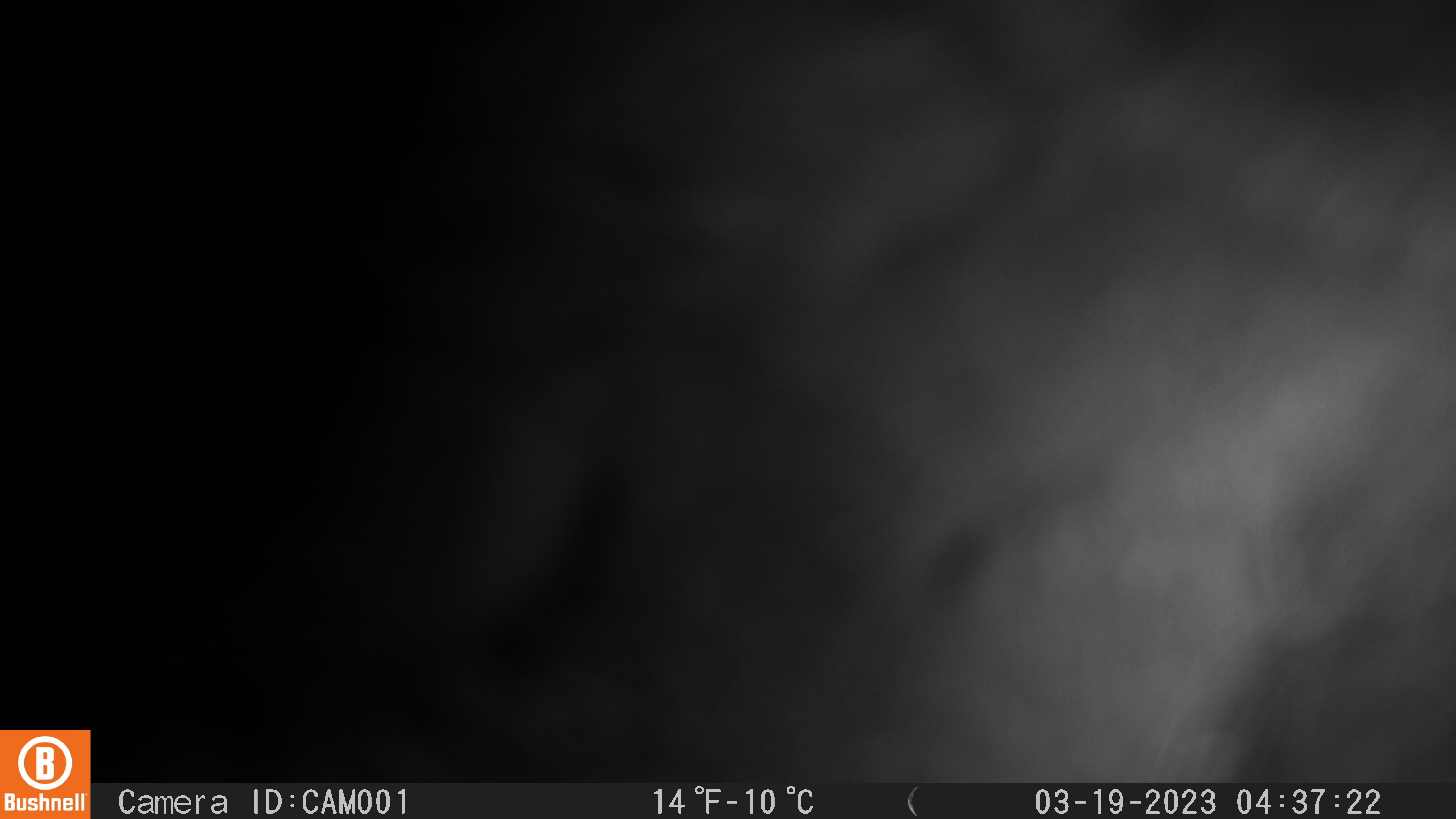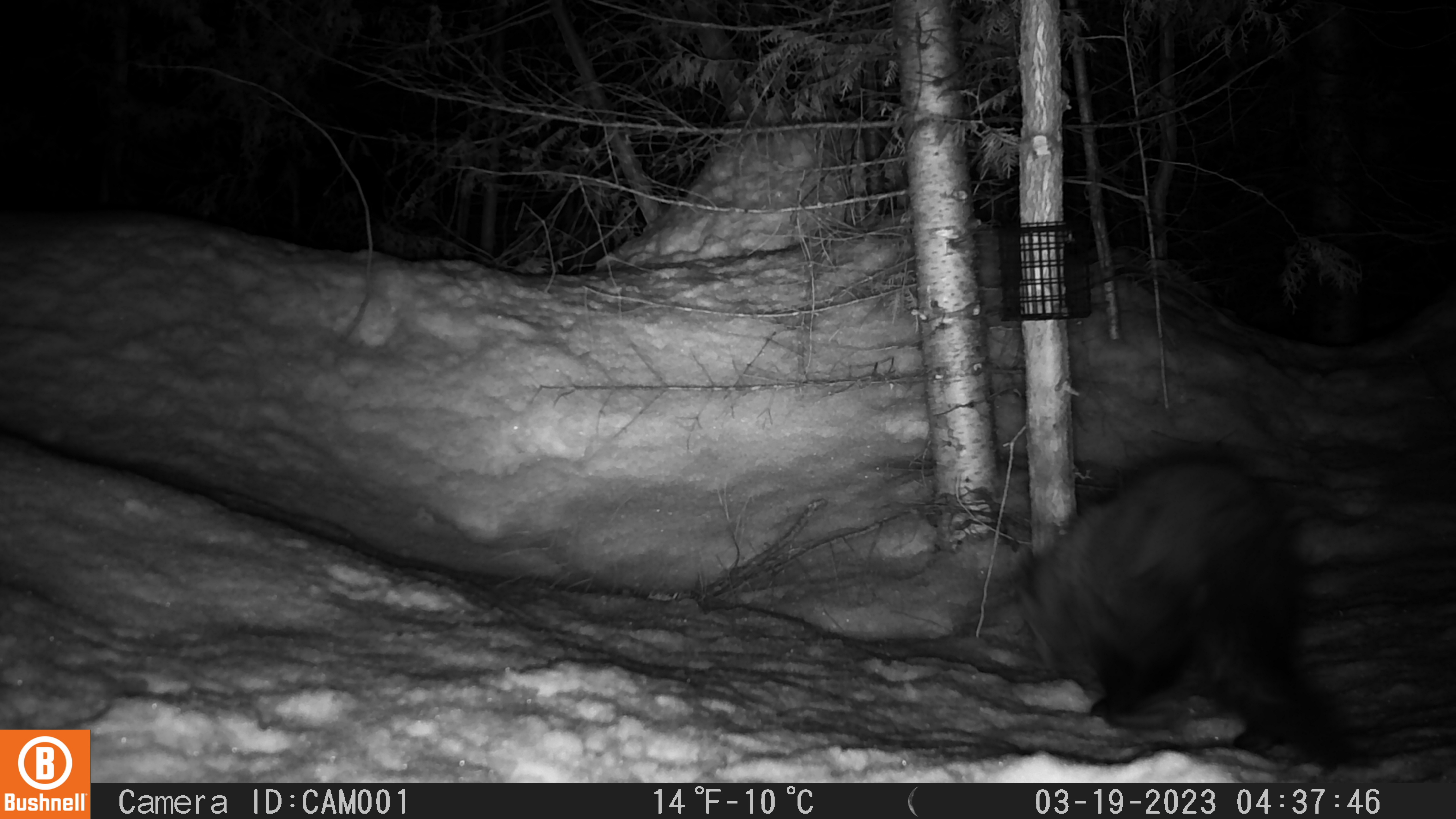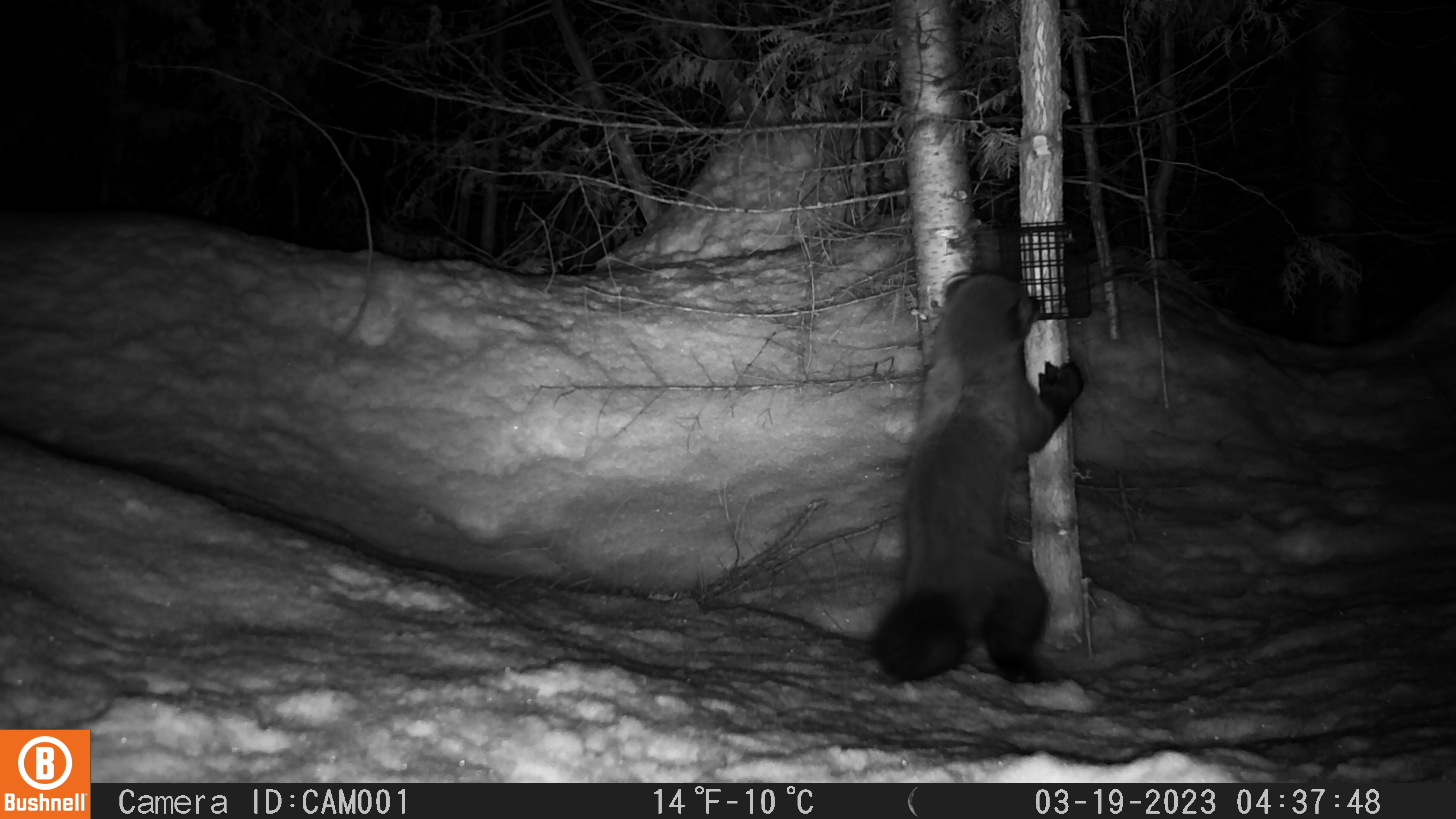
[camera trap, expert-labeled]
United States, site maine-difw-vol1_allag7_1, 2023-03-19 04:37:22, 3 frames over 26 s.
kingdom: Animalia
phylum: Chordata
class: Mammalia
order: Carnivora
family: Mustelidae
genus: Pekania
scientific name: Pekania pennanti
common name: fisher